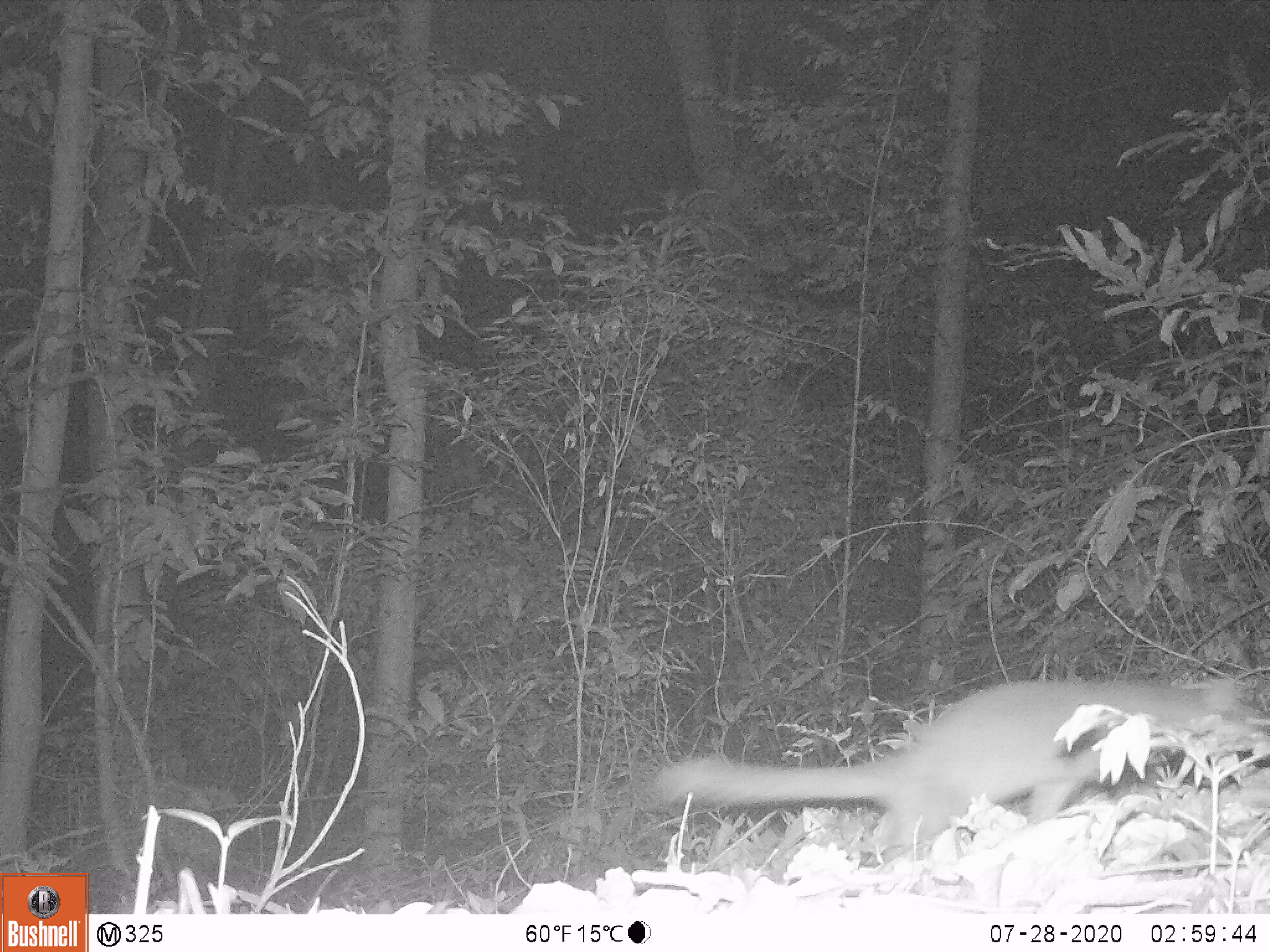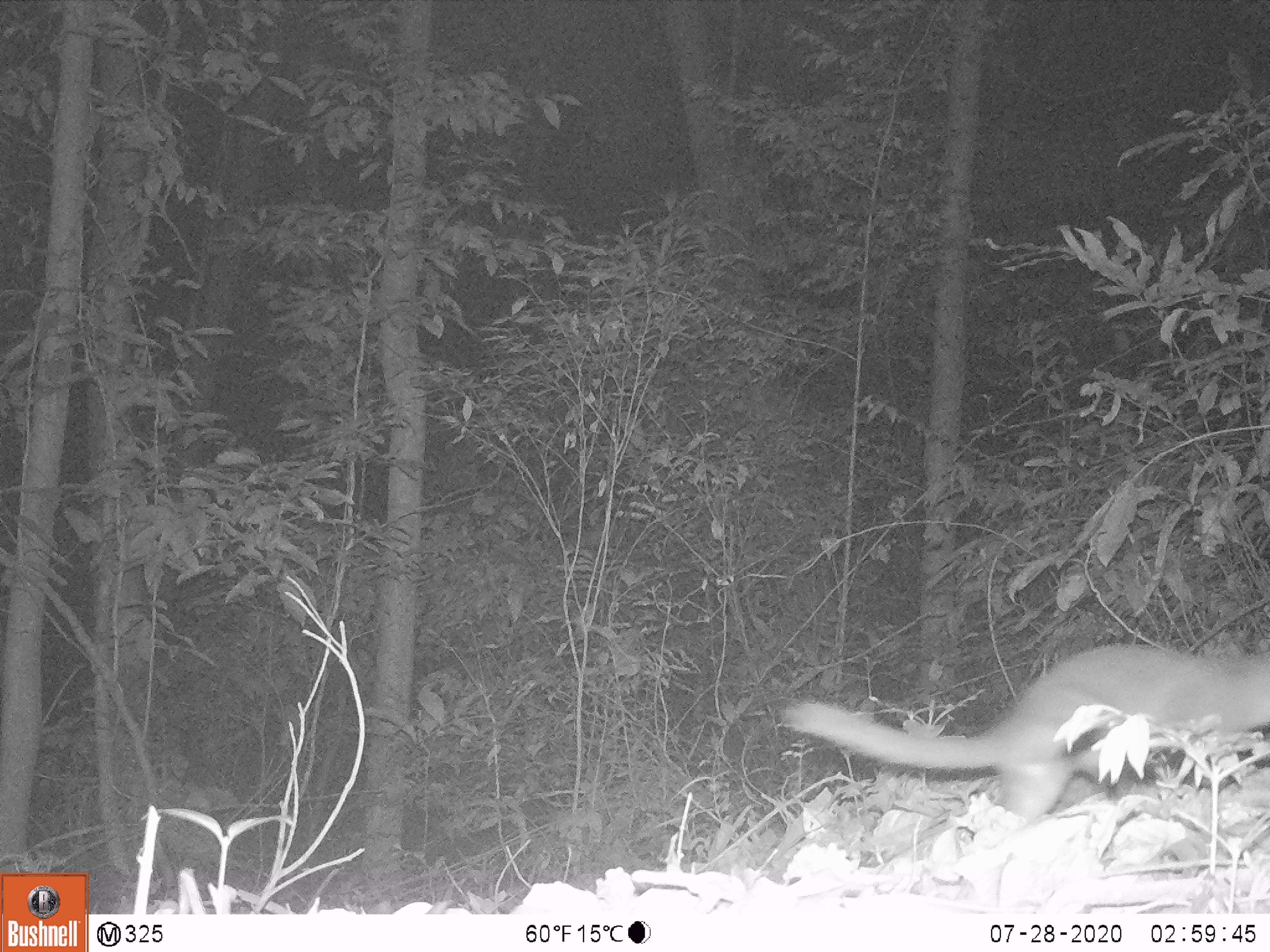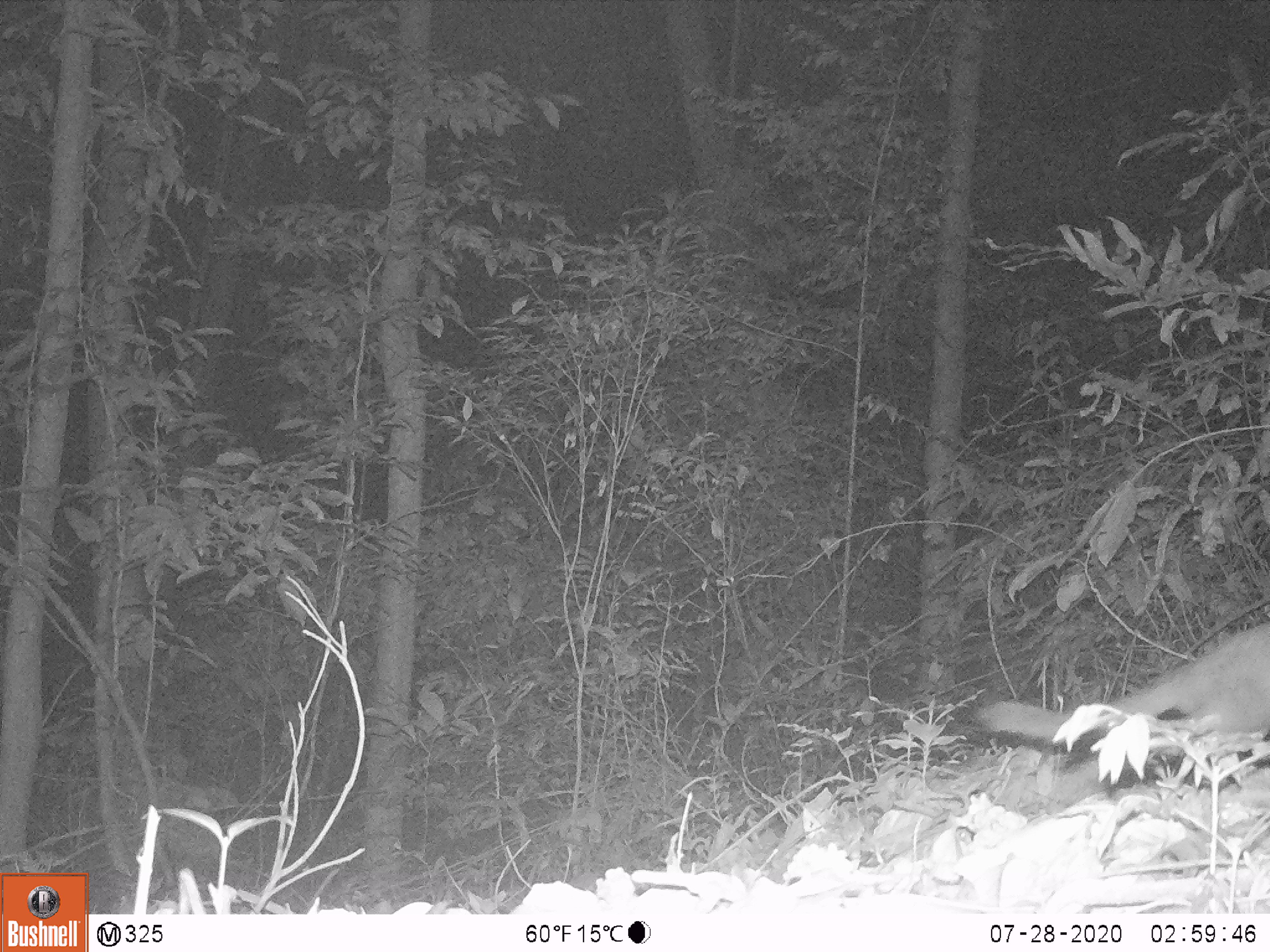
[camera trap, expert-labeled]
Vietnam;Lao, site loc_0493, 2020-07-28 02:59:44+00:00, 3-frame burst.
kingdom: Animalia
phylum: Chordata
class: Mammalia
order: Carnivora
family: Mustelidae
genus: Melogale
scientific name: Melogale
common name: ferret badger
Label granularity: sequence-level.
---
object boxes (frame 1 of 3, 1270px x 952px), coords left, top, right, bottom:
ferret badger: 653, 673, 1270, 868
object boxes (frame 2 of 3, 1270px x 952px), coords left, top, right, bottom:
ferret badger: 775, 645, 1270, 819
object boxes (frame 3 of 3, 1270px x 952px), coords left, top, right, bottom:
ferret badger: 976, 623, 1270, 747